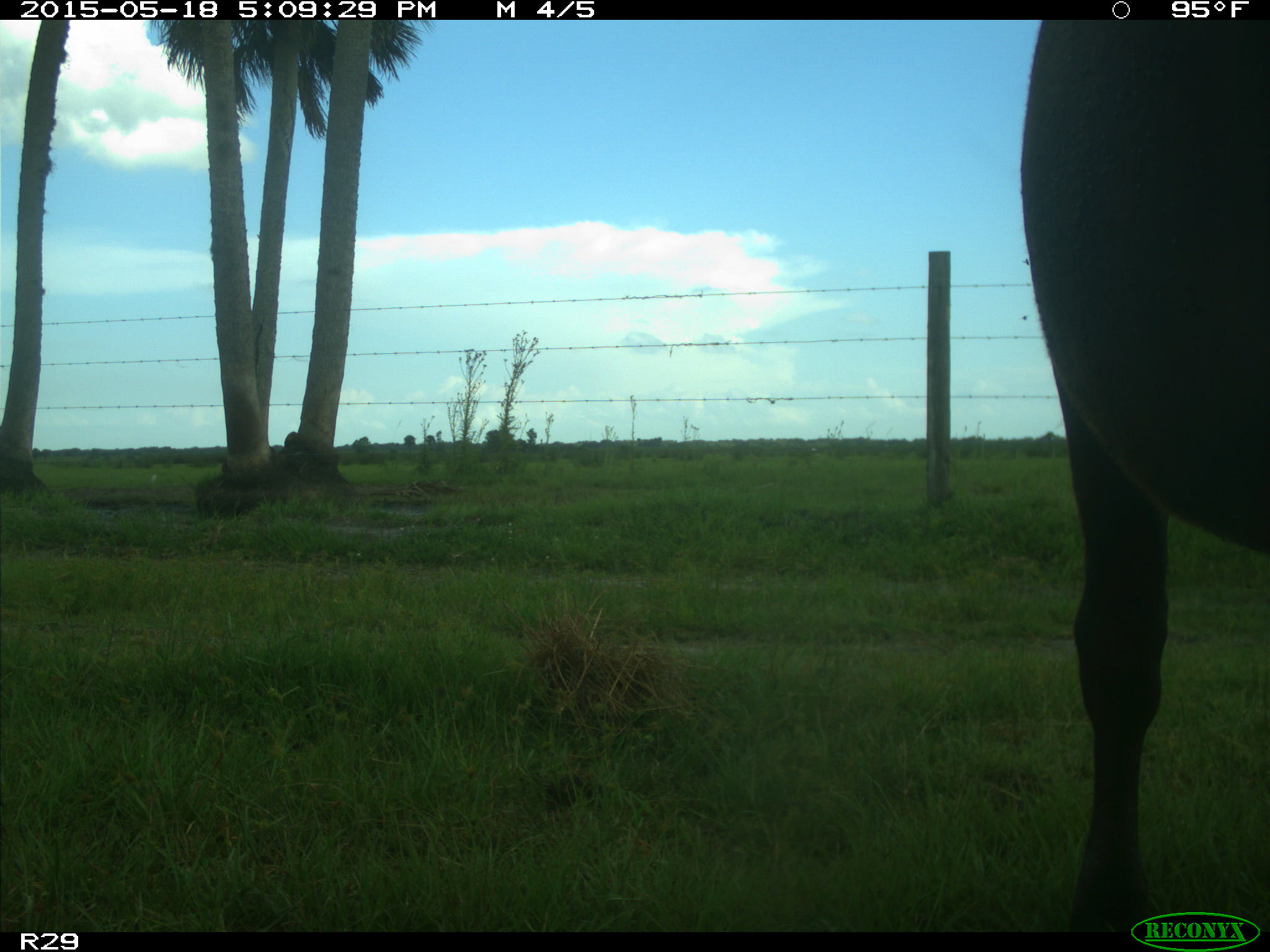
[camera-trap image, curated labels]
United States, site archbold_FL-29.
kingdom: Animalia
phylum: Chordata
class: Mammalia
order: Artiodactyla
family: Bovidae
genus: Bos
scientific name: Bos taurus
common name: domestic cow